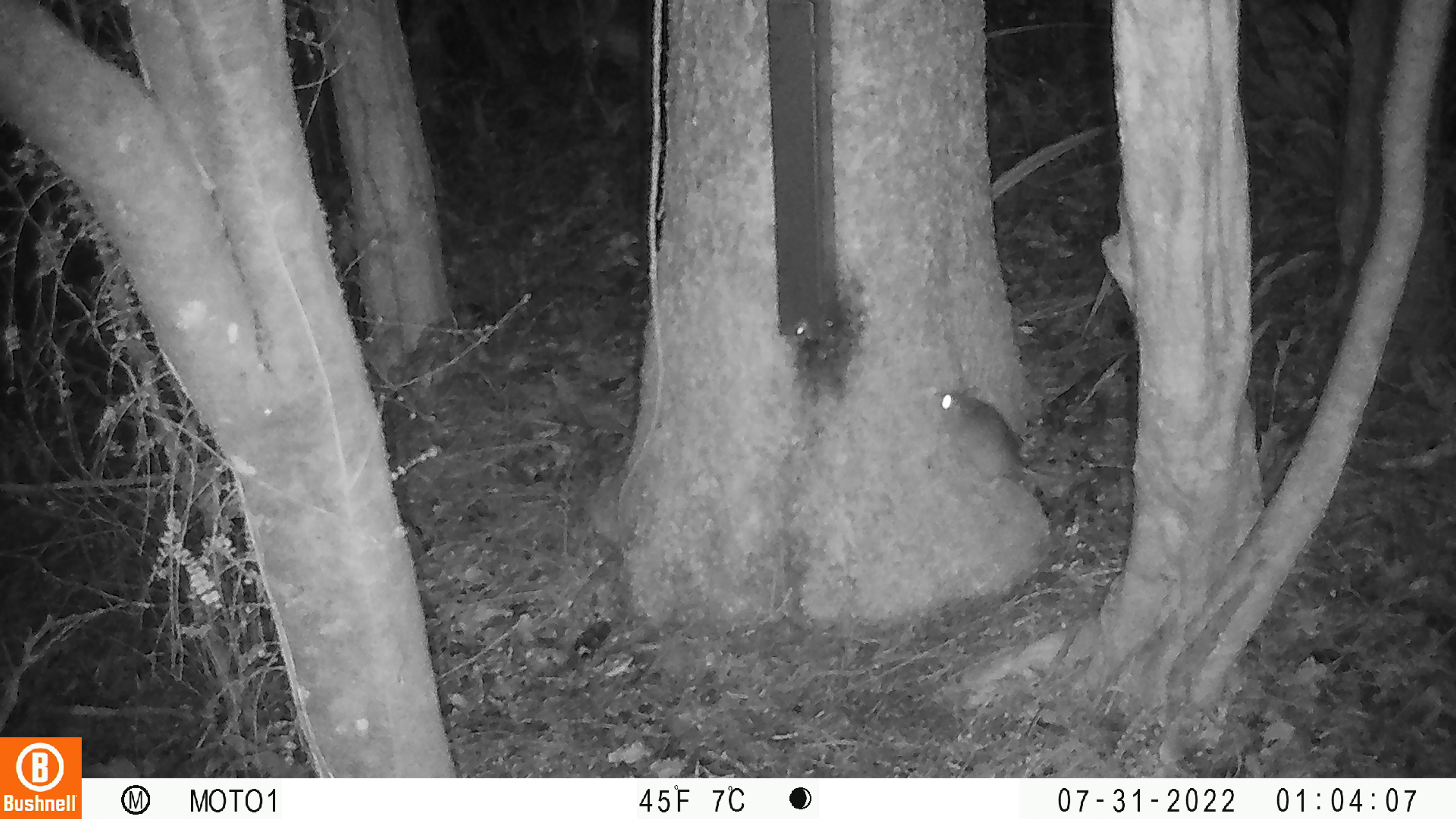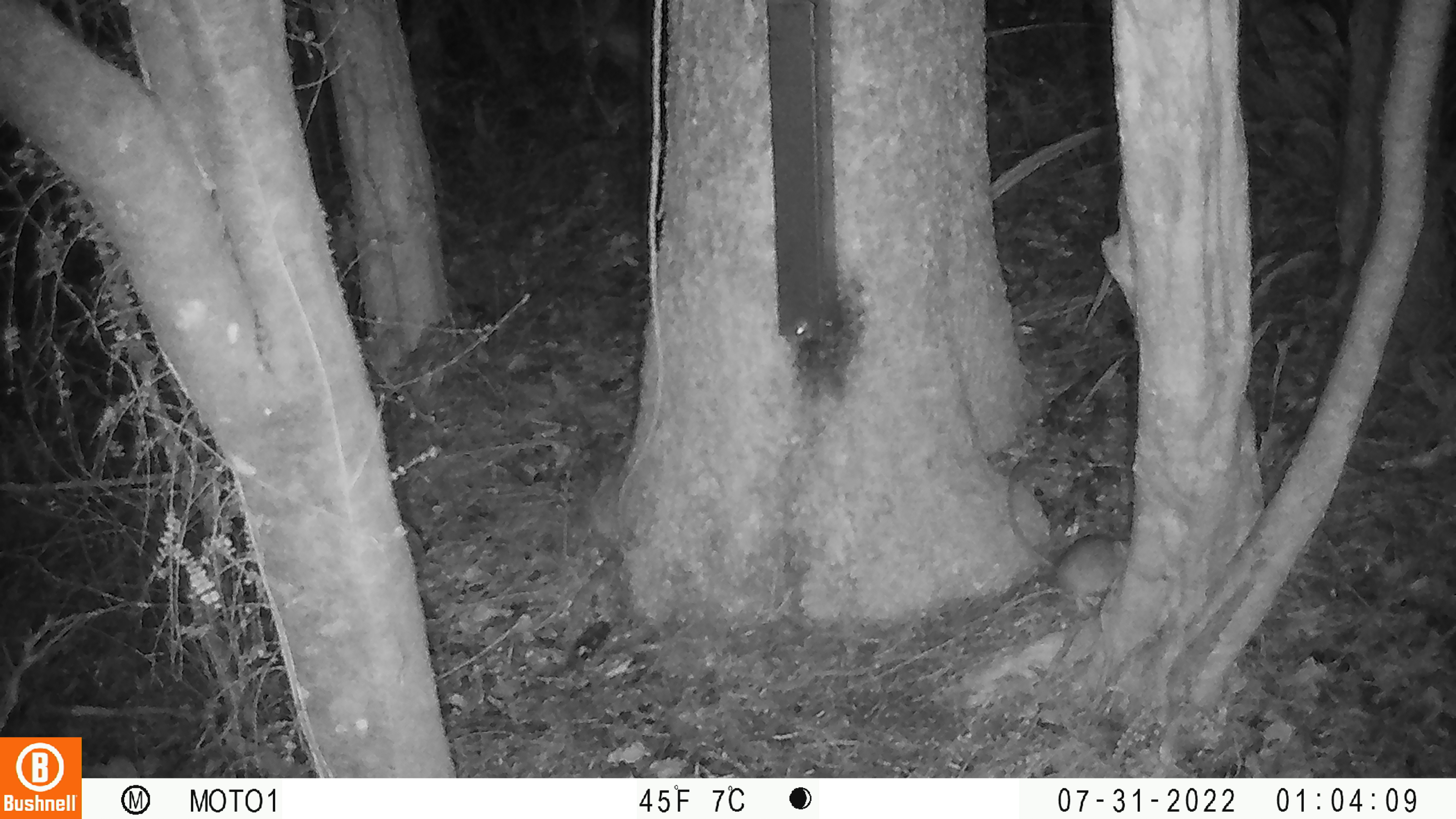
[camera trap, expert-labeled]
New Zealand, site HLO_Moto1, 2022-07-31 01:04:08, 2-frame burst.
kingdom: Animalia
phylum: Chordata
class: Mammalia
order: Rodentia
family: Muridae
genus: Rattus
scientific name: Rattus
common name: rat